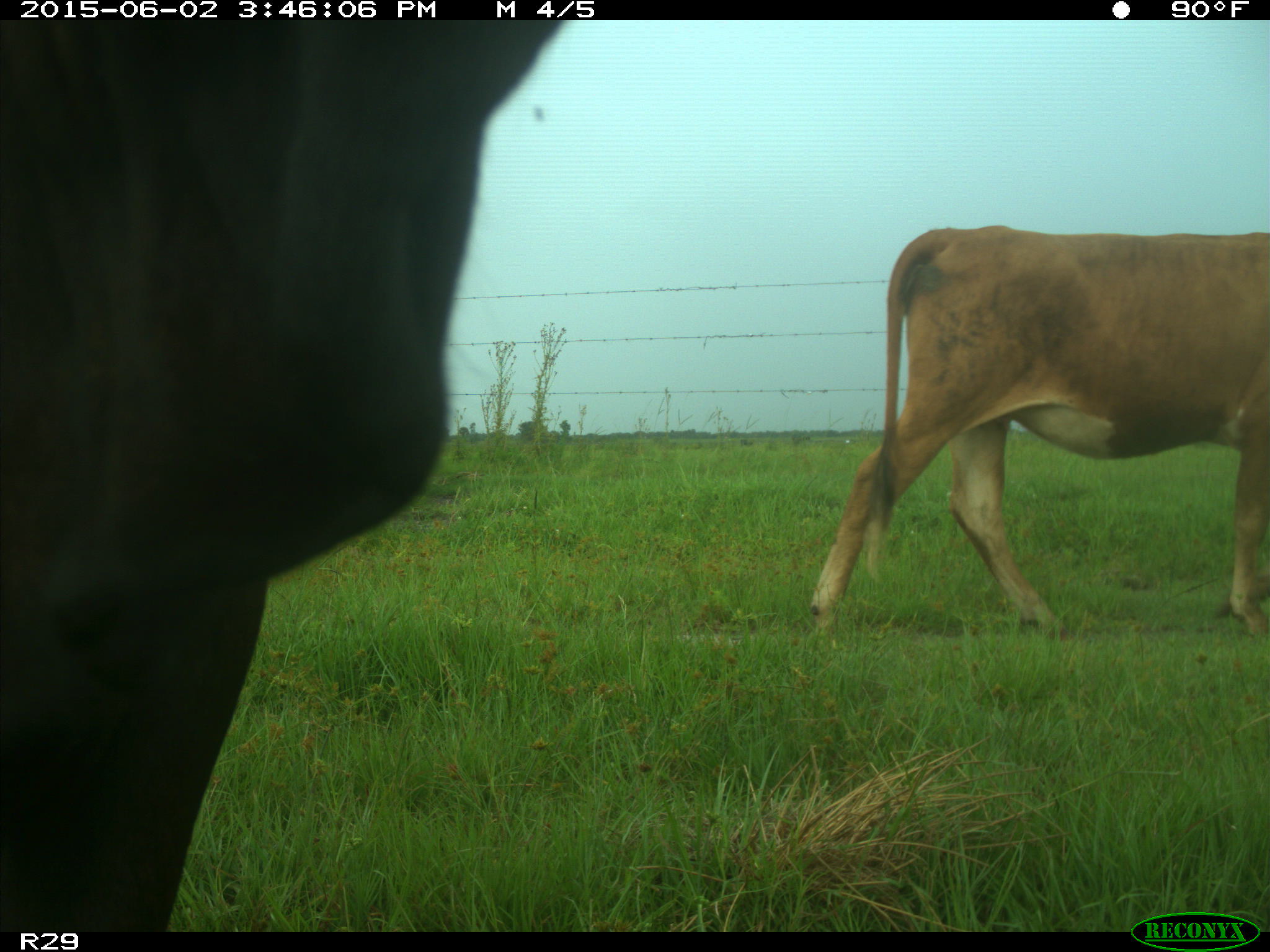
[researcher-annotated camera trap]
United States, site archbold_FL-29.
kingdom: Animalia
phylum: Chordata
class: Mammalia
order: Artiodactyla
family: Bovidae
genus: Bos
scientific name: Bos taurus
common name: domestic cow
Bos taurus (domestic cow).